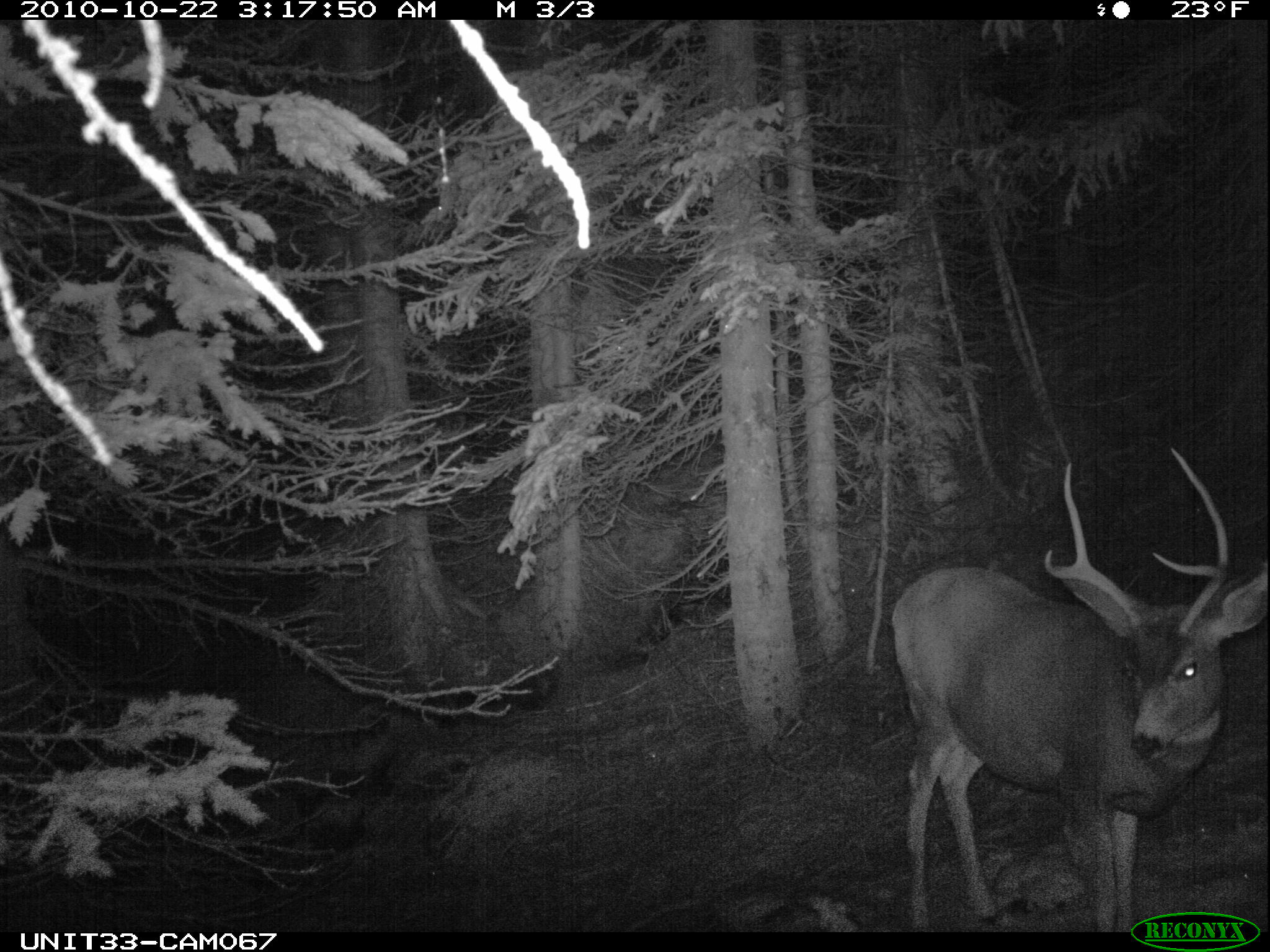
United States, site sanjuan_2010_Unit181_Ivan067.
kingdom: Animalia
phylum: Chordata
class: Mammalia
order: Artiodactyla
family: Cervidae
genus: Odocoileus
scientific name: Odocoileus hemionus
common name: mule deer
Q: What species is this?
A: Odocoileus hemionus (mule deer).